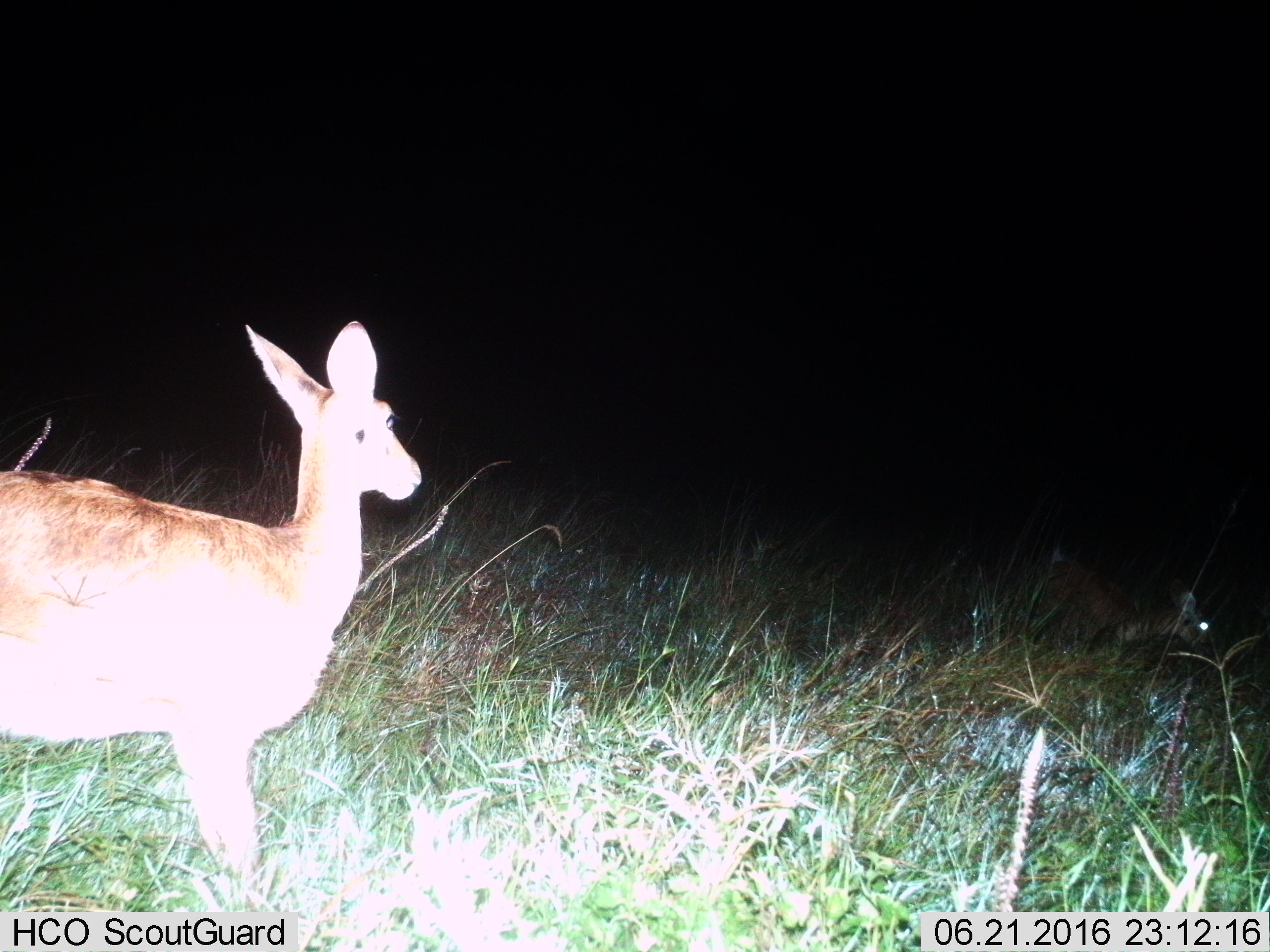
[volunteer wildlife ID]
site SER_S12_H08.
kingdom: Animalia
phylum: Chordata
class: Mammalia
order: Artiodactyla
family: Bovidae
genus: Redunca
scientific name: Redunca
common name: reedbuck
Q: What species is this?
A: Reedbuck (Redunca).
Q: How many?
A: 2.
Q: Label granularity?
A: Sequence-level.